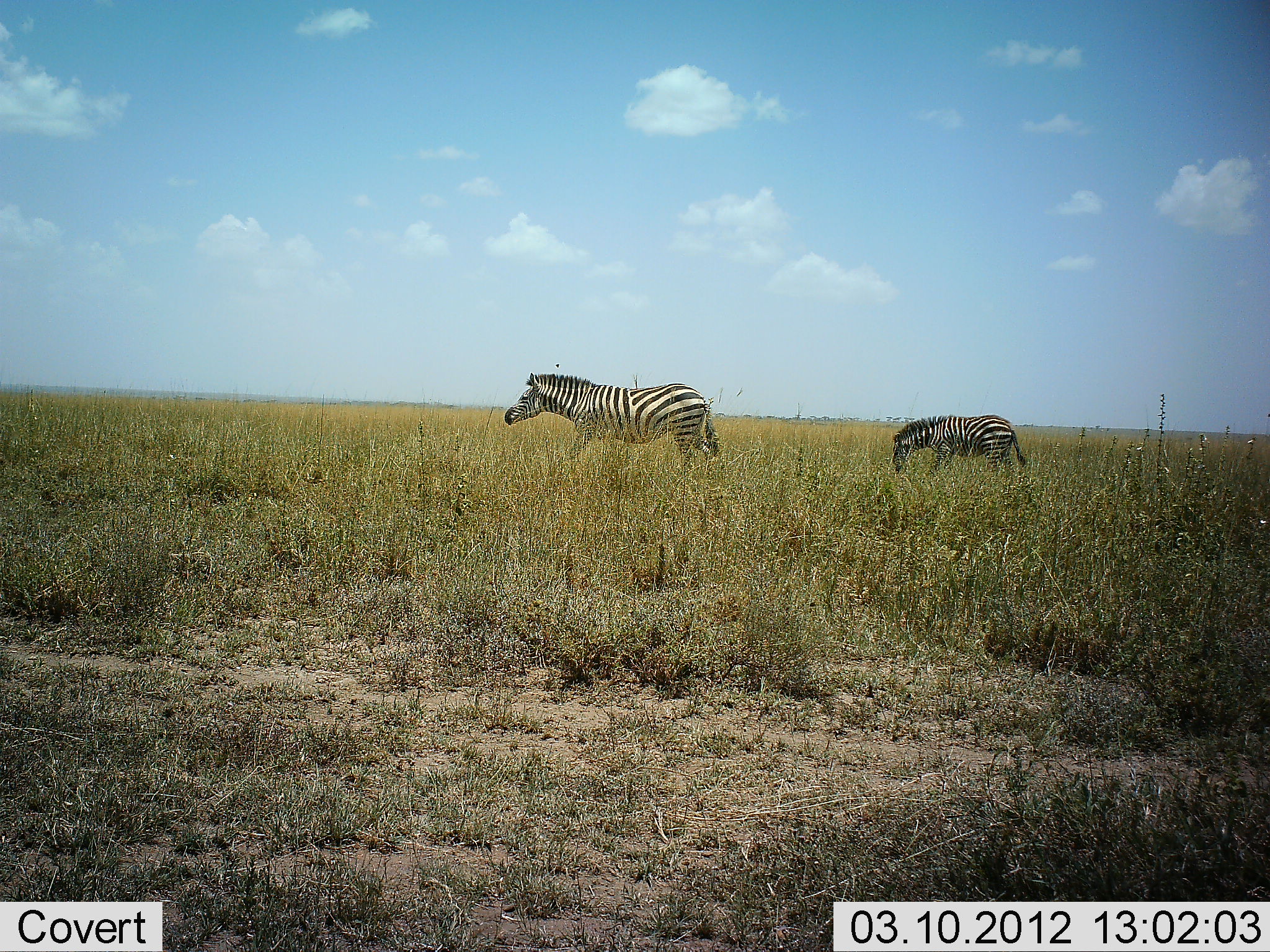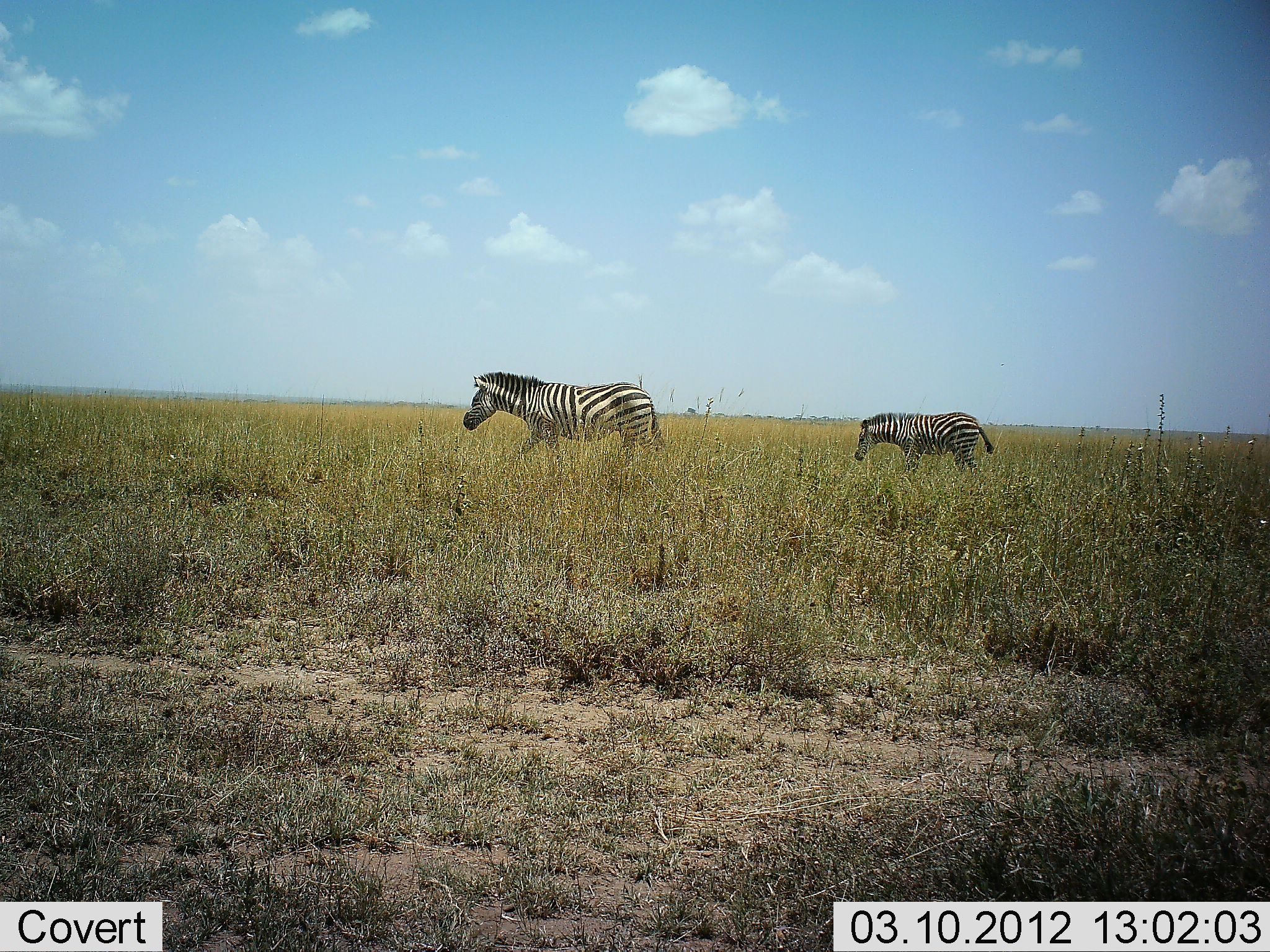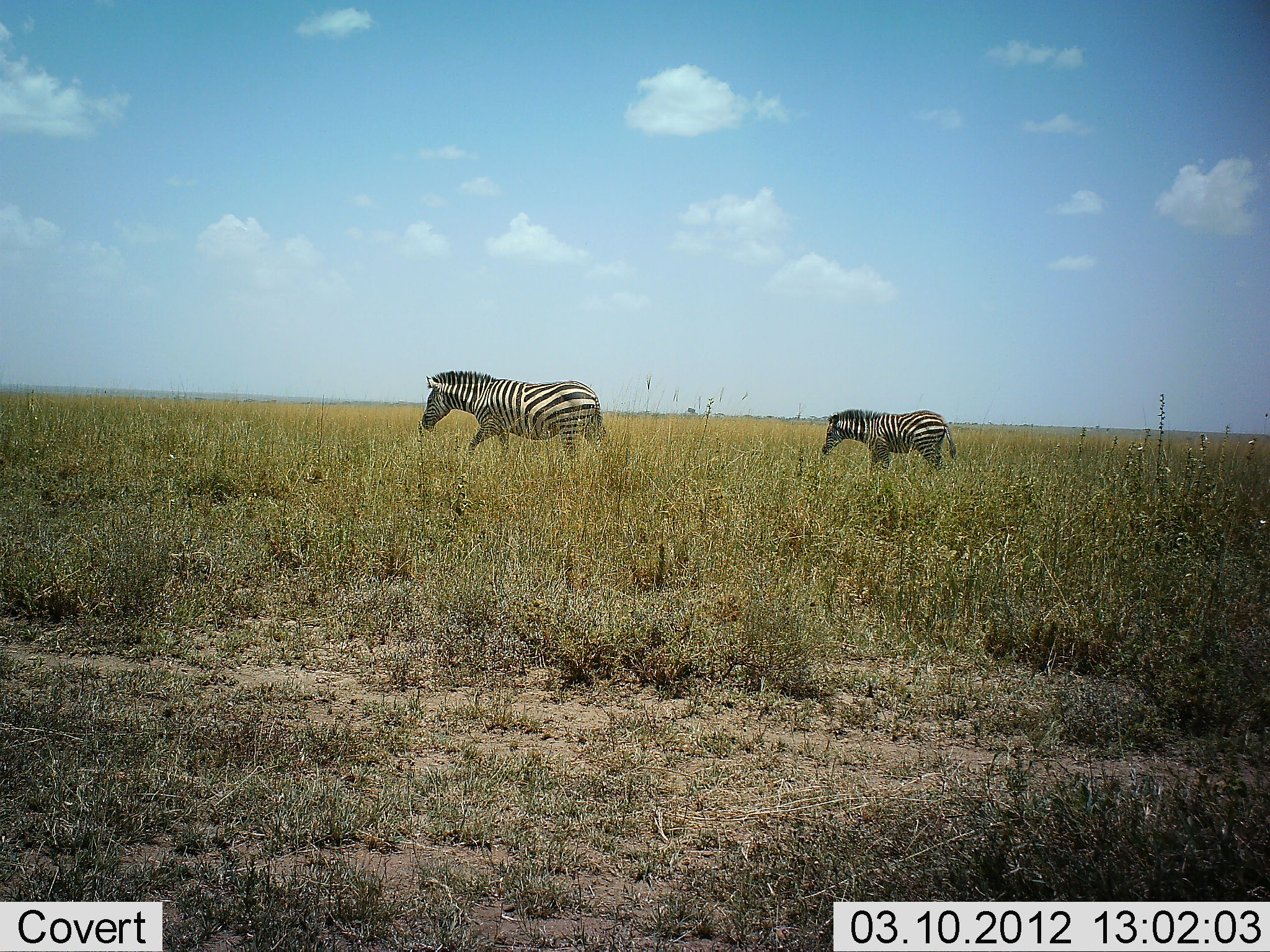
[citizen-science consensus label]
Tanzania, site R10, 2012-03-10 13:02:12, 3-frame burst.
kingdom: Animalia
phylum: Chordata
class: Mammalia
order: Perissodactyla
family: Equidae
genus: Equus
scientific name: Equus quagga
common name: plains zebra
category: zebra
Zebra (plains zebra) (Equus quagga), count 2. Behavior (volunteer vote fractions): standing 0%, resting 0%, moving 100%, interacting 0%. Young present (vote fraction): 13%. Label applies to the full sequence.